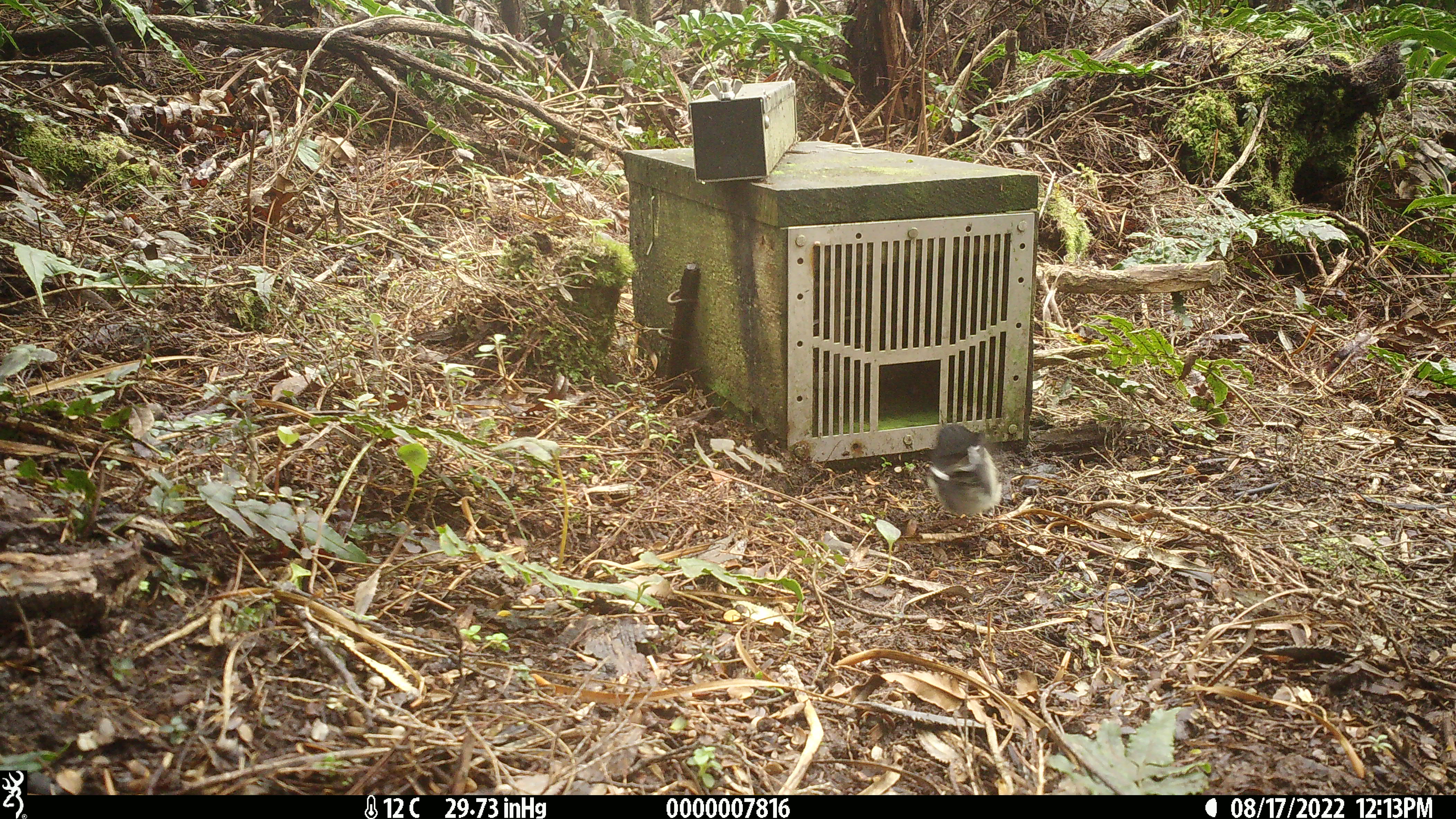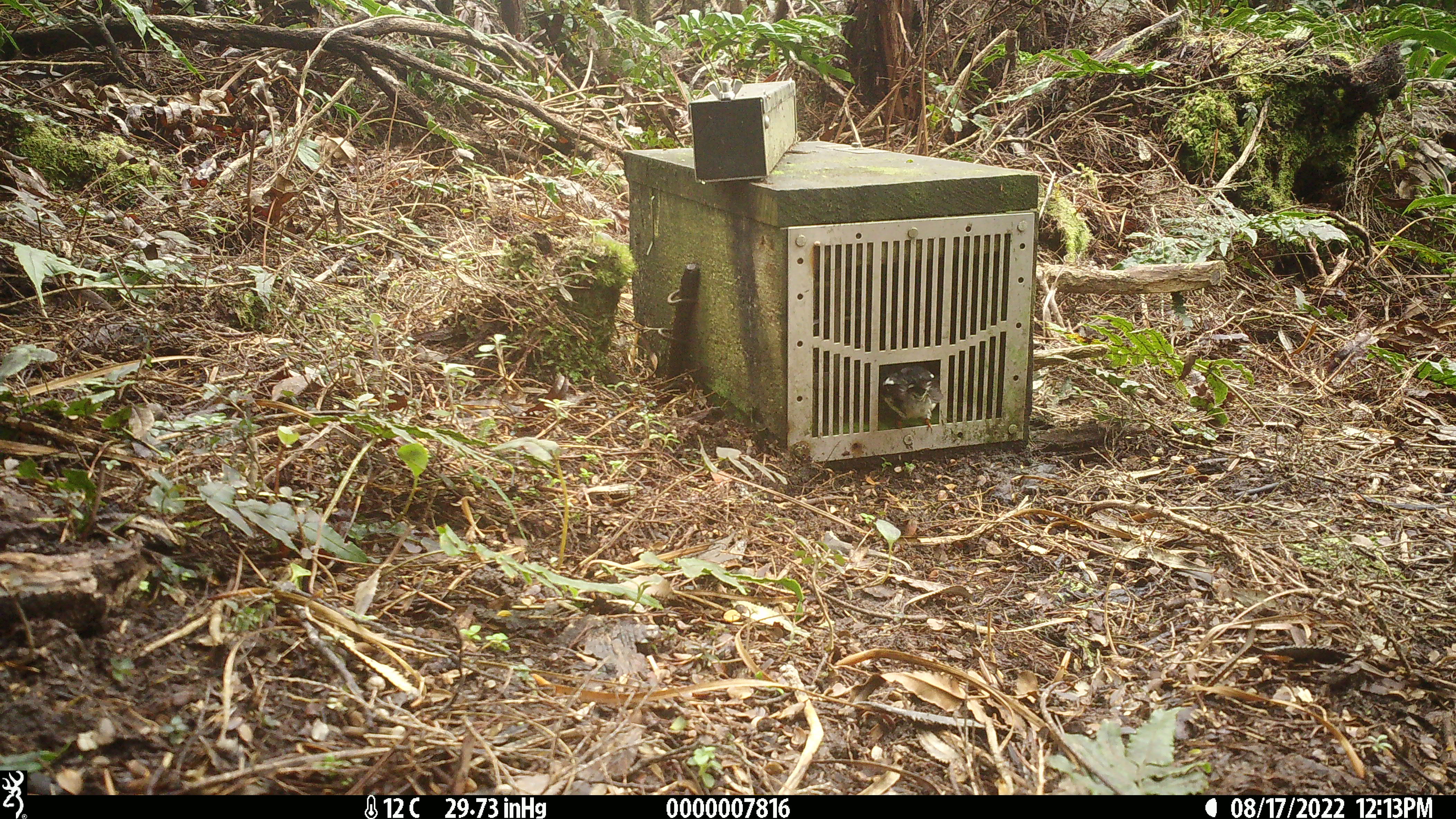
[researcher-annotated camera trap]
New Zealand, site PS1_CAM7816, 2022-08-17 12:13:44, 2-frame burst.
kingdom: Animalia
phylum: Chordata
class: Aves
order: Passeriformes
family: Petroicidae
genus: Petroica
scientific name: Petroica macrocephala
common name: tomtit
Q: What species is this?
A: Tomtit (Petroica macrocephala).